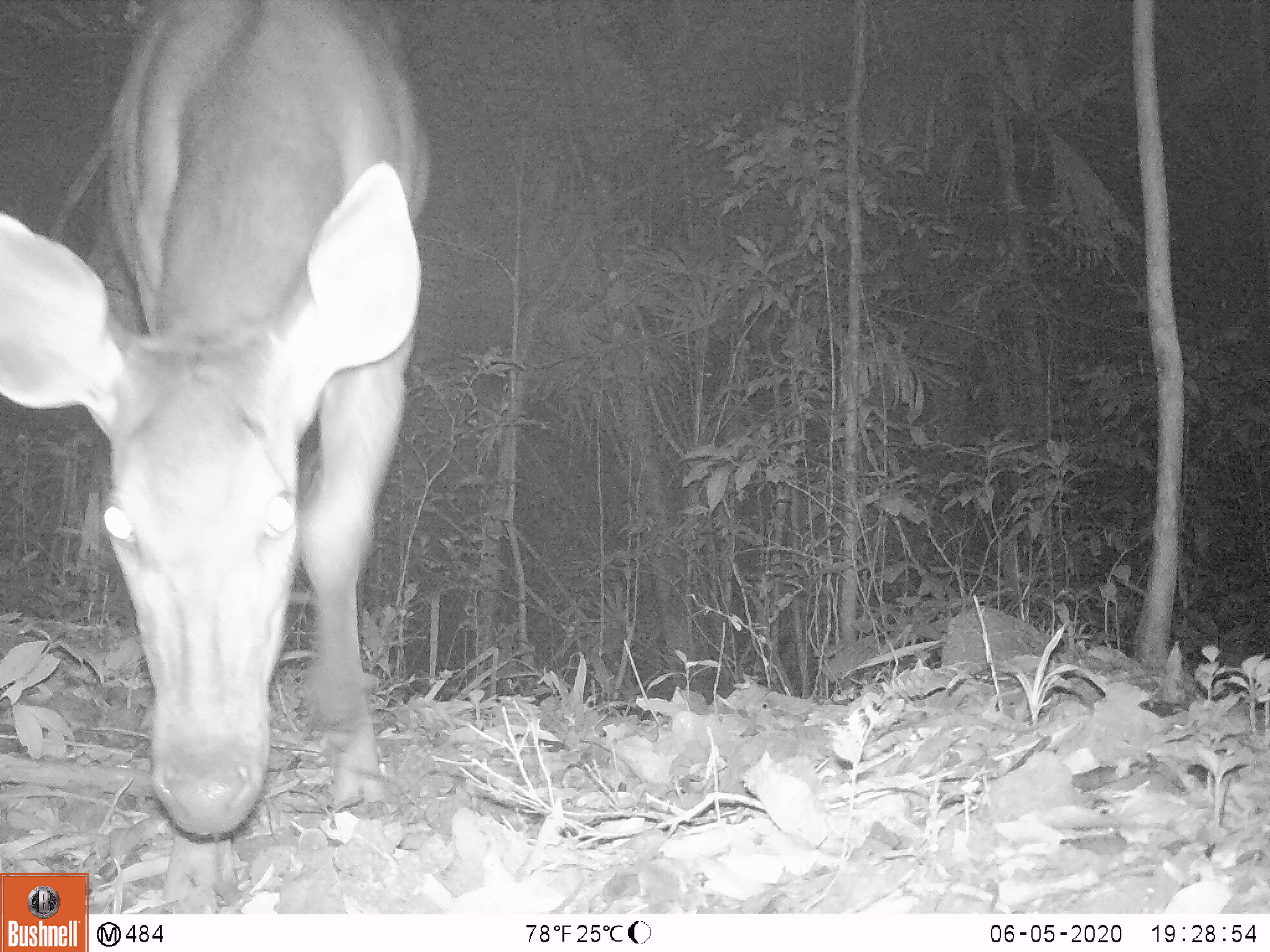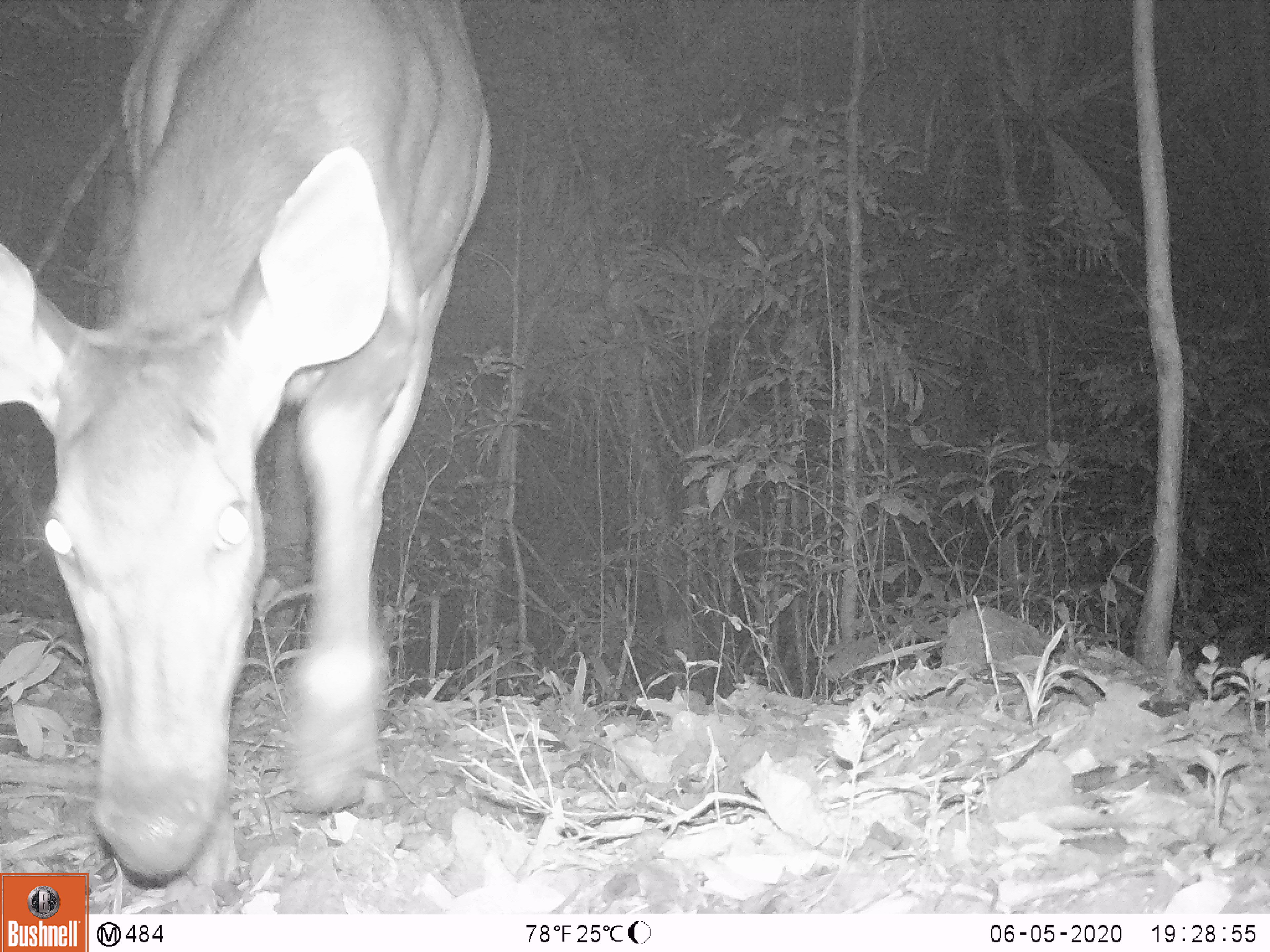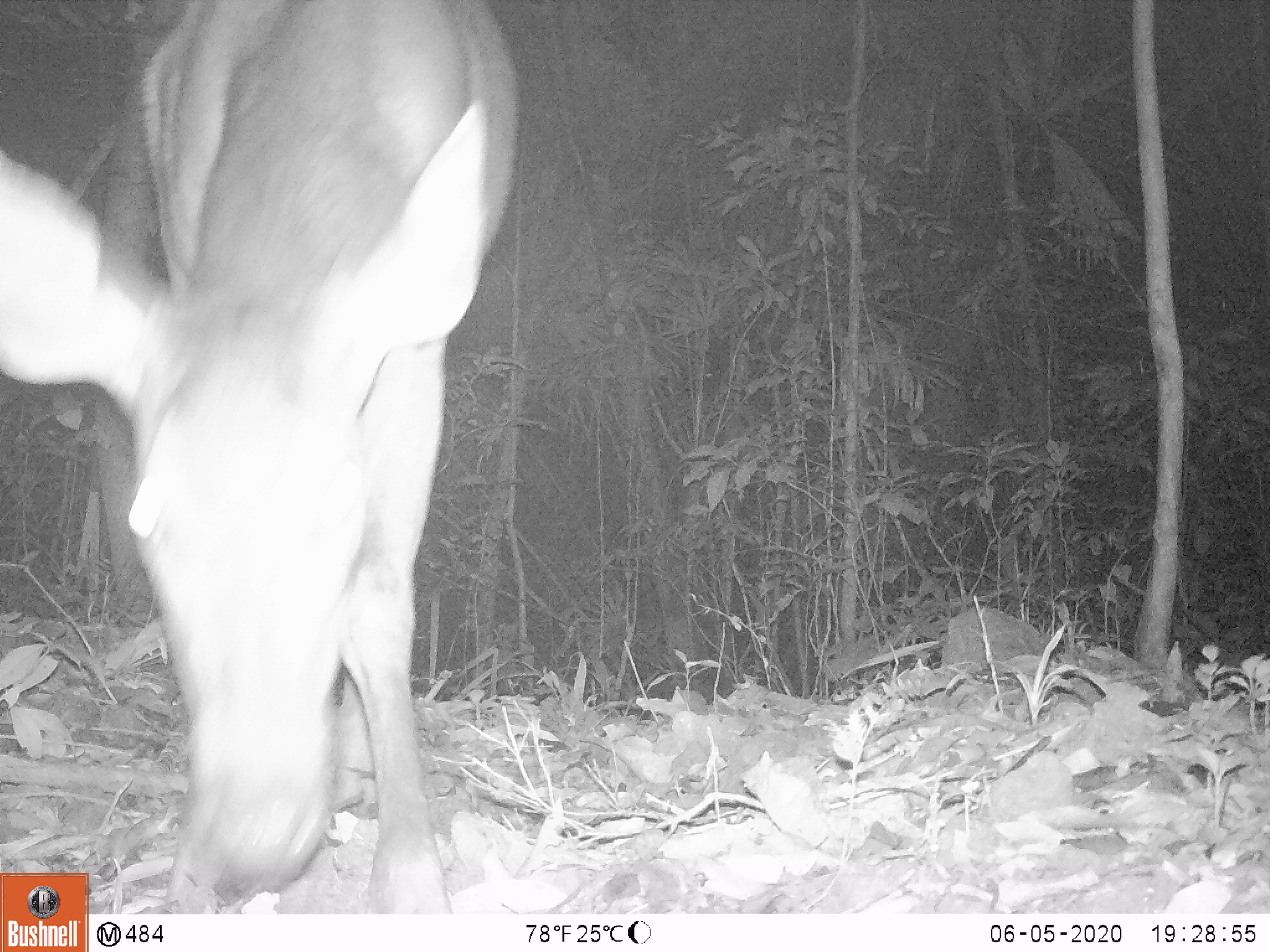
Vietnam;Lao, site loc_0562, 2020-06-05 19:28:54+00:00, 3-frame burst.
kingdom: Animalia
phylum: Chordata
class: Mammalia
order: Artiodactyla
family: Cervidae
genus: Rusa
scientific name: Rusa unicolor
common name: sambar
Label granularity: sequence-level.